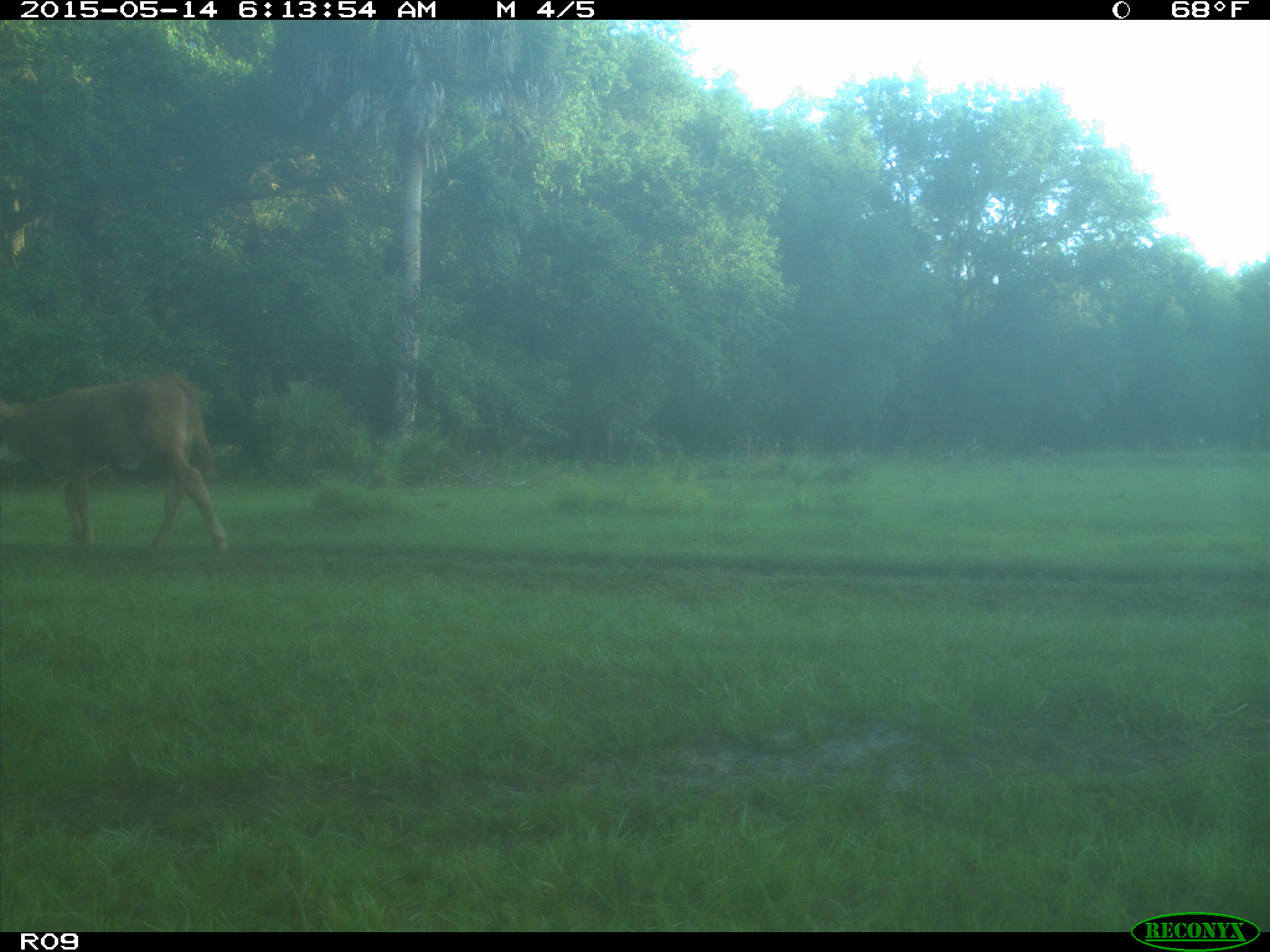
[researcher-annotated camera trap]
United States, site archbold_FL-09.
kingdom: Animalia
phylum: Chordata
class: Mammalia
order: Artiodactyla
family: Bovidae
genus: Bos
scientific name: Bos taurus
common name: domestic cow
Bos taurus (domestic cow).